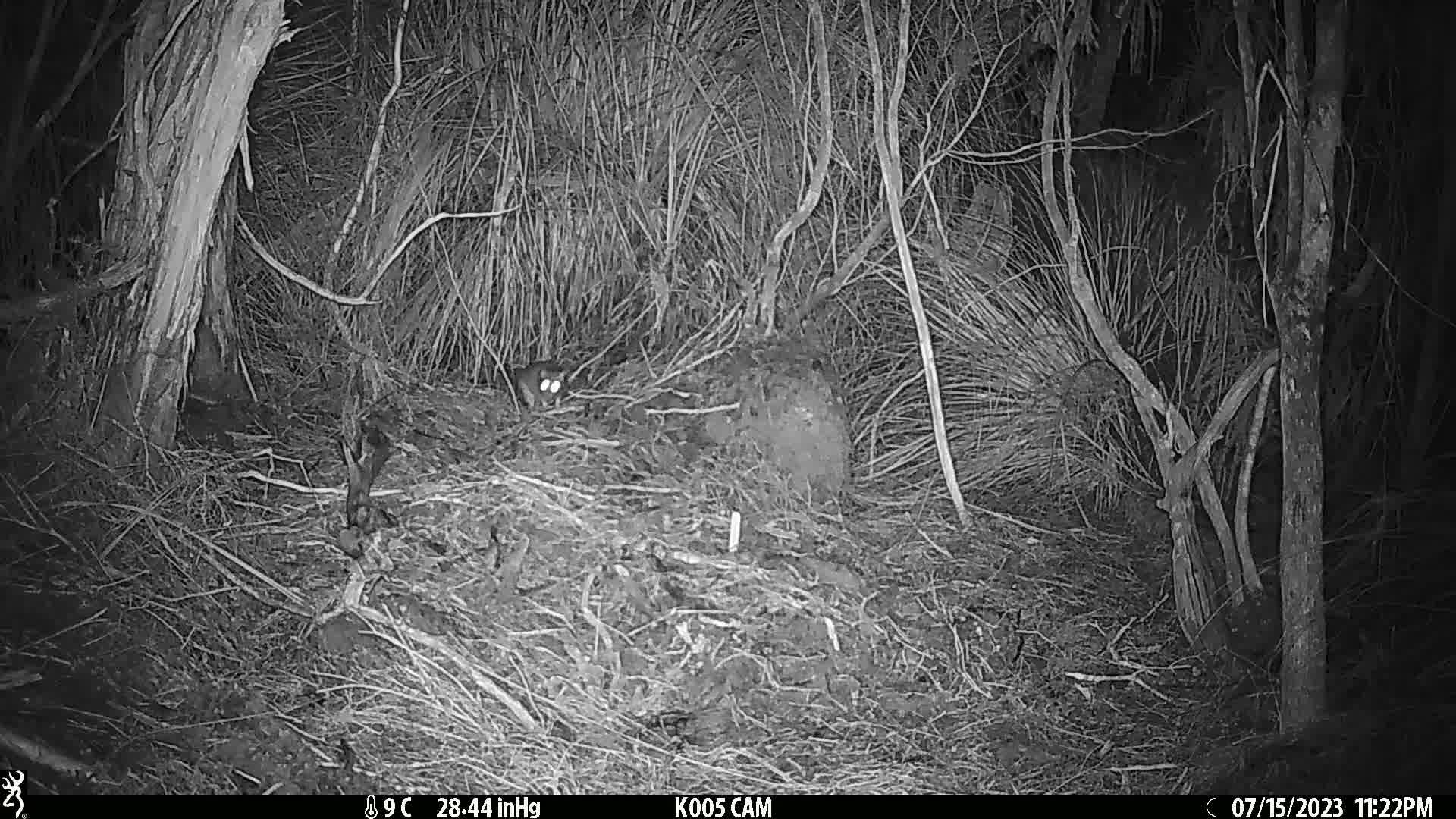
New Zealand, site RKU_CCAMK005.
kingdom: Animalia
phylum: Chordata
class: Mammalia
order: Rodentia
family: Muridae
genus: Rattus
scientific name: Rattus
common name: rat